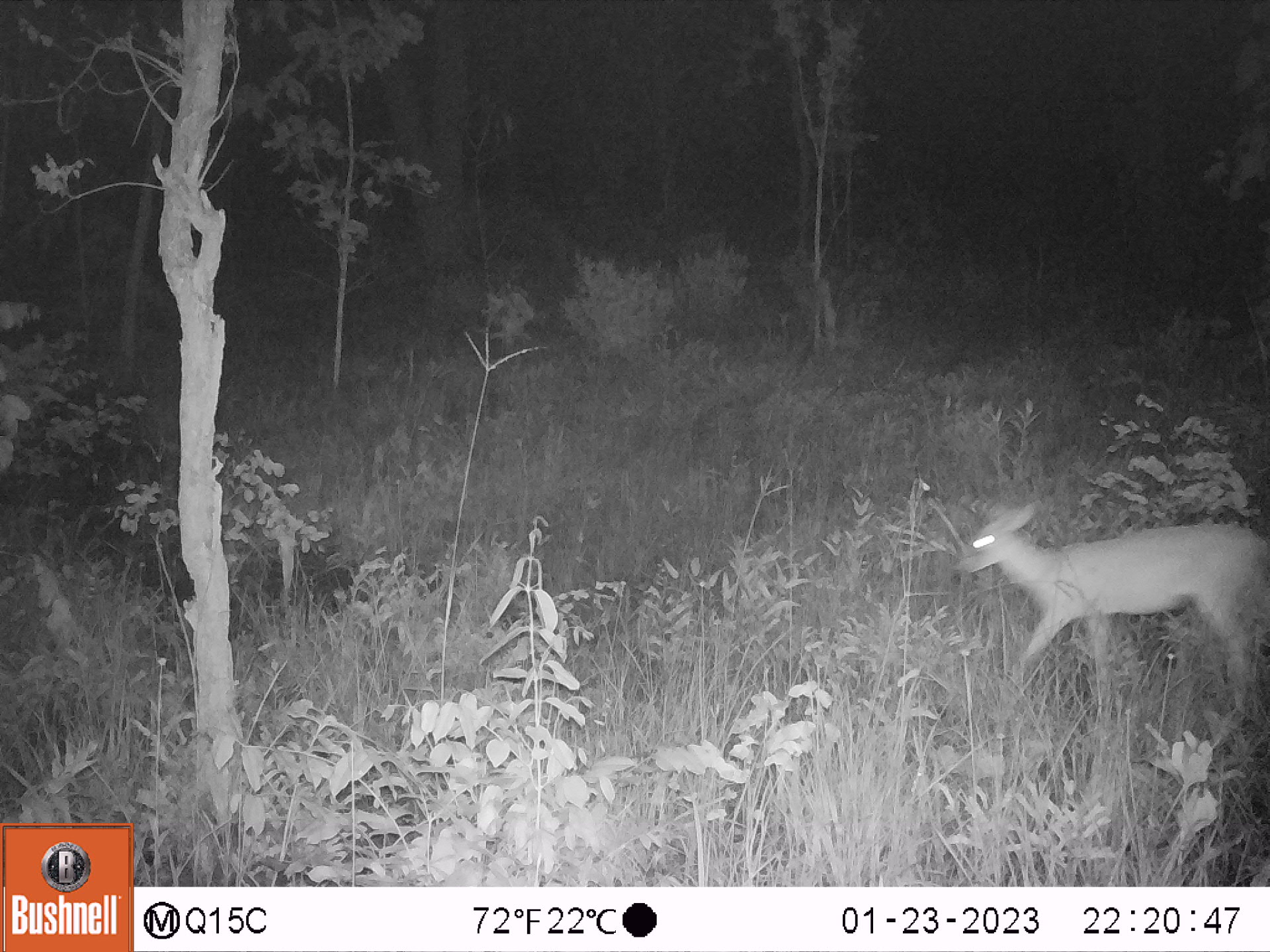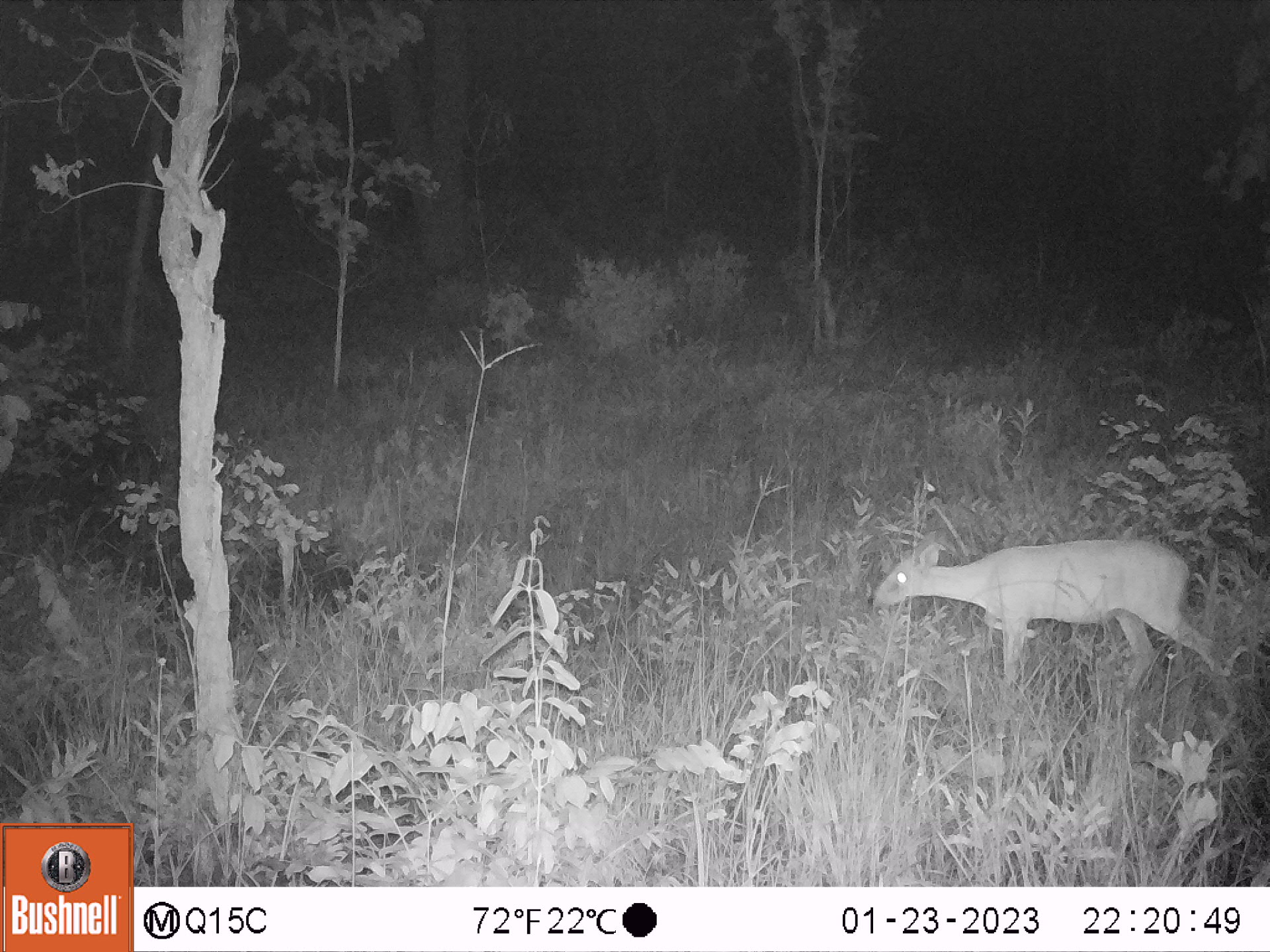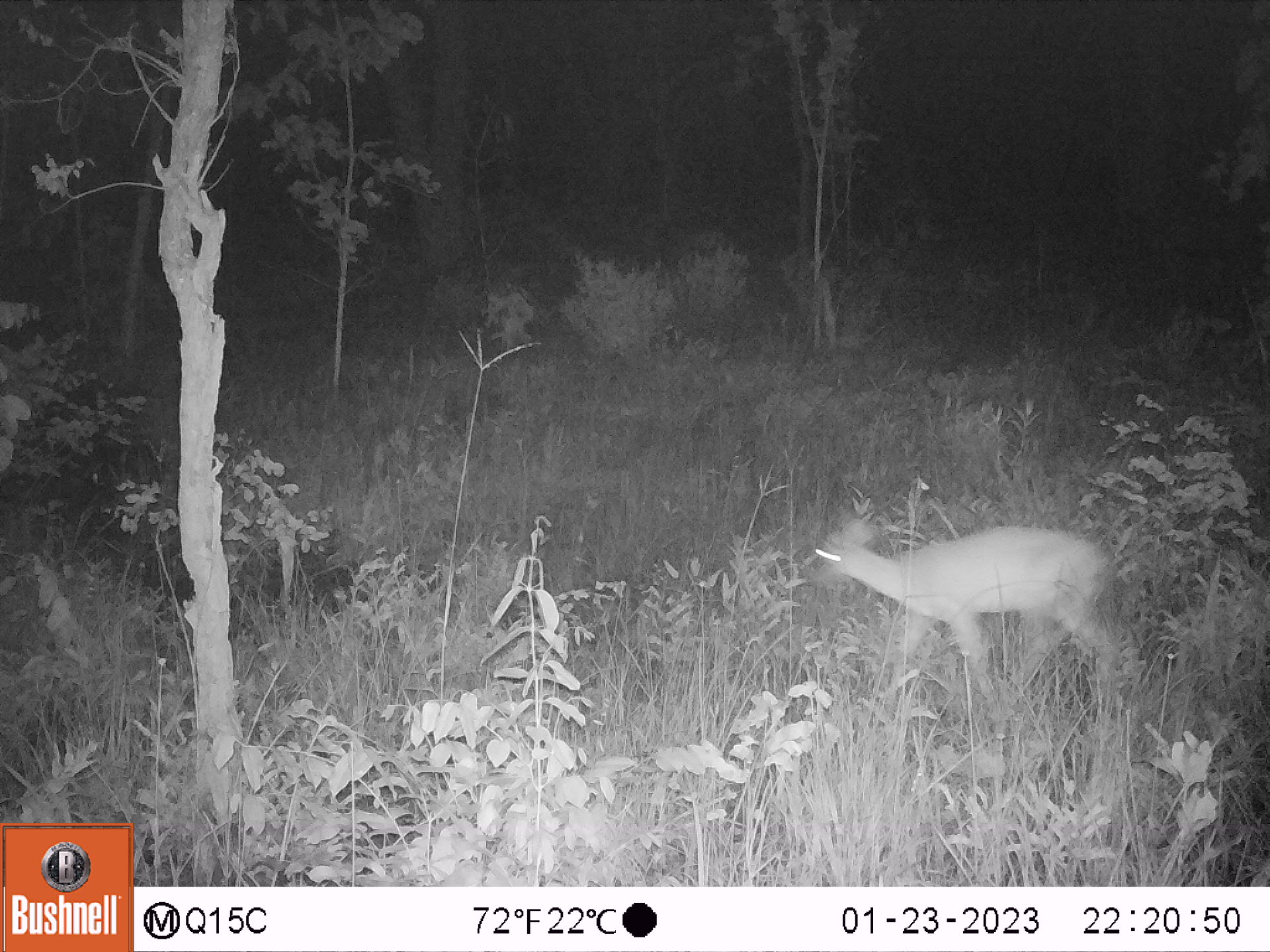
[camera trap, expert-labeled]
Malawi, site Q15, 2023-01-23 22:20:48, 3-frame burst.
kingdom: Animalia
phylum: Chordata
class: Mammalia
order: Artiodactyla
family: Bovidae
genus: Sylvicapra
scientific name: Sylvicapra grimmia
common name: common duiker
Common duiker (Sylvicapra grimmia), count 1.